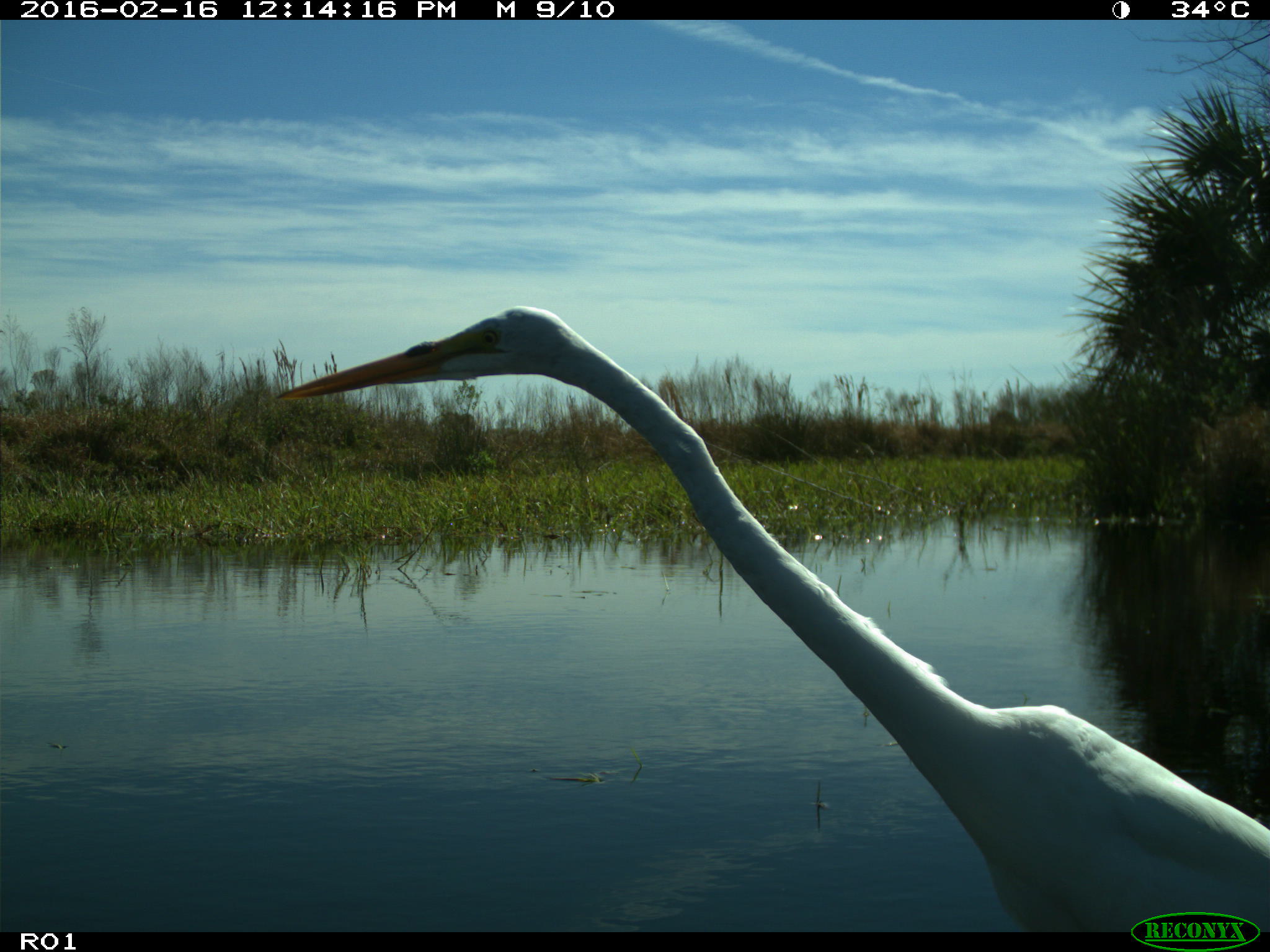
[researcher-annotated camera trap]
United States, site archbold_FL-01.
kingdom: Animalia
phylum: Chordata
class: Aves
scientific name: Aves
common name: birds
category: unidentified bird